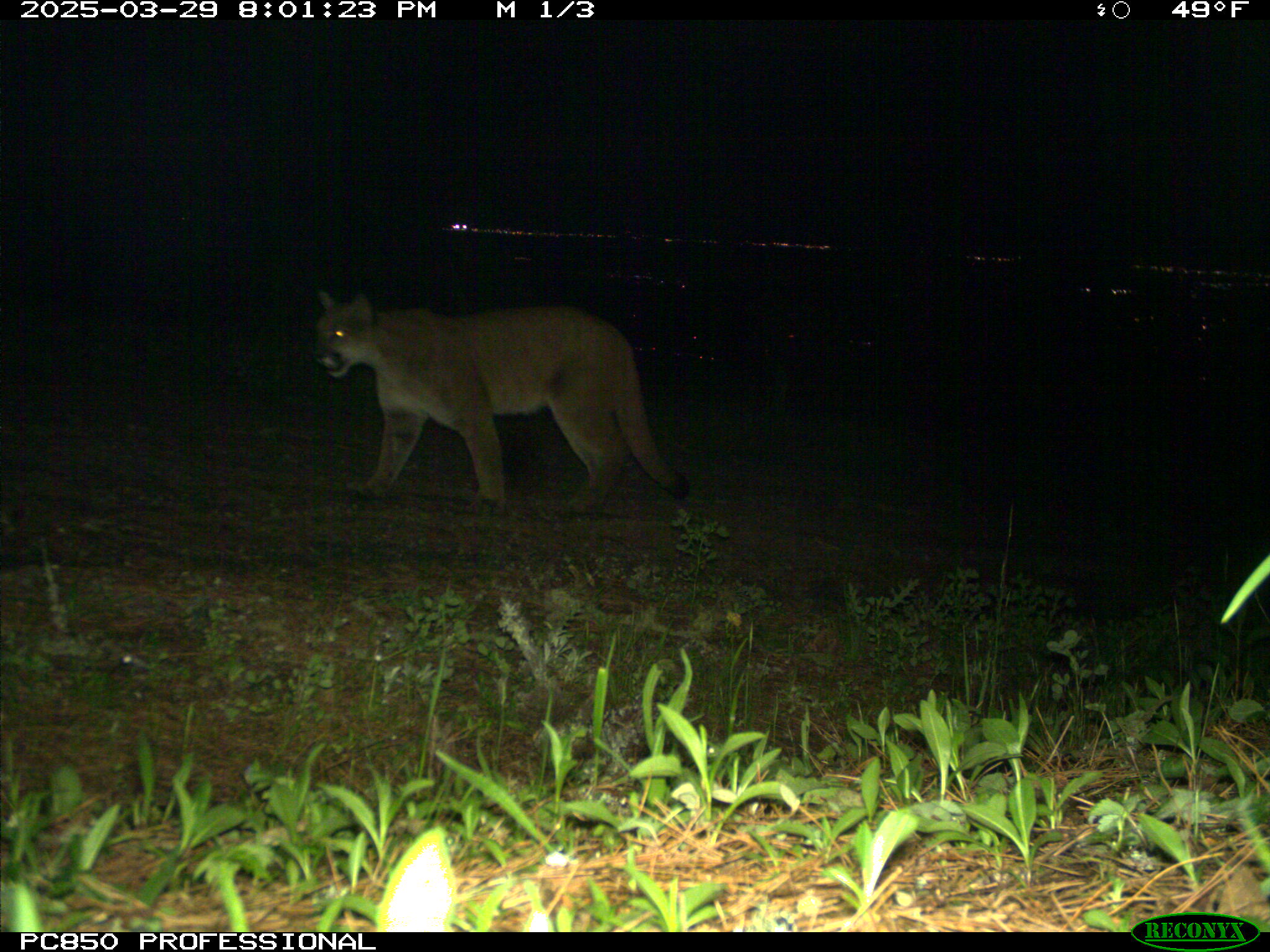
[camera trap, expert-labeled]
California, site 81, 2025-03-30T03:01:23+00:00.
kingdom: Animalia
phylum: Chordata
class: Mammalia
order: Carnivora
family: Felidae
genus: Puma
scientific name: Puma concolor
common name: puma